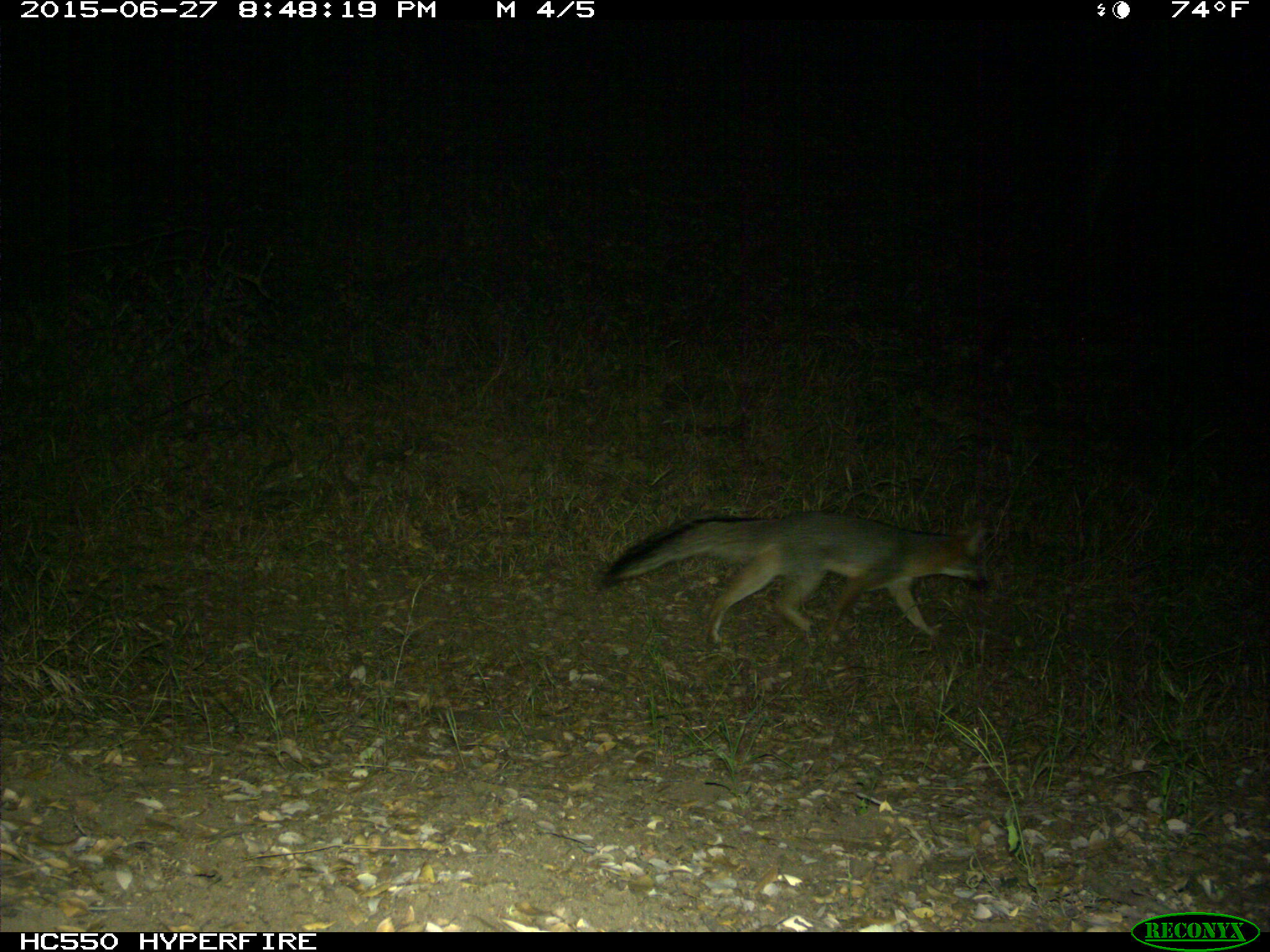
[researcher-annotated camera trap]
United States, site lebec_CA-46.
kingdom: Animalia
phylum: Chordata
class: Mammalia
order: Carnivora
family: Canidae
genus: Urocyon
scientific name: Urocyon cinereoargenteus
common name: gray fox